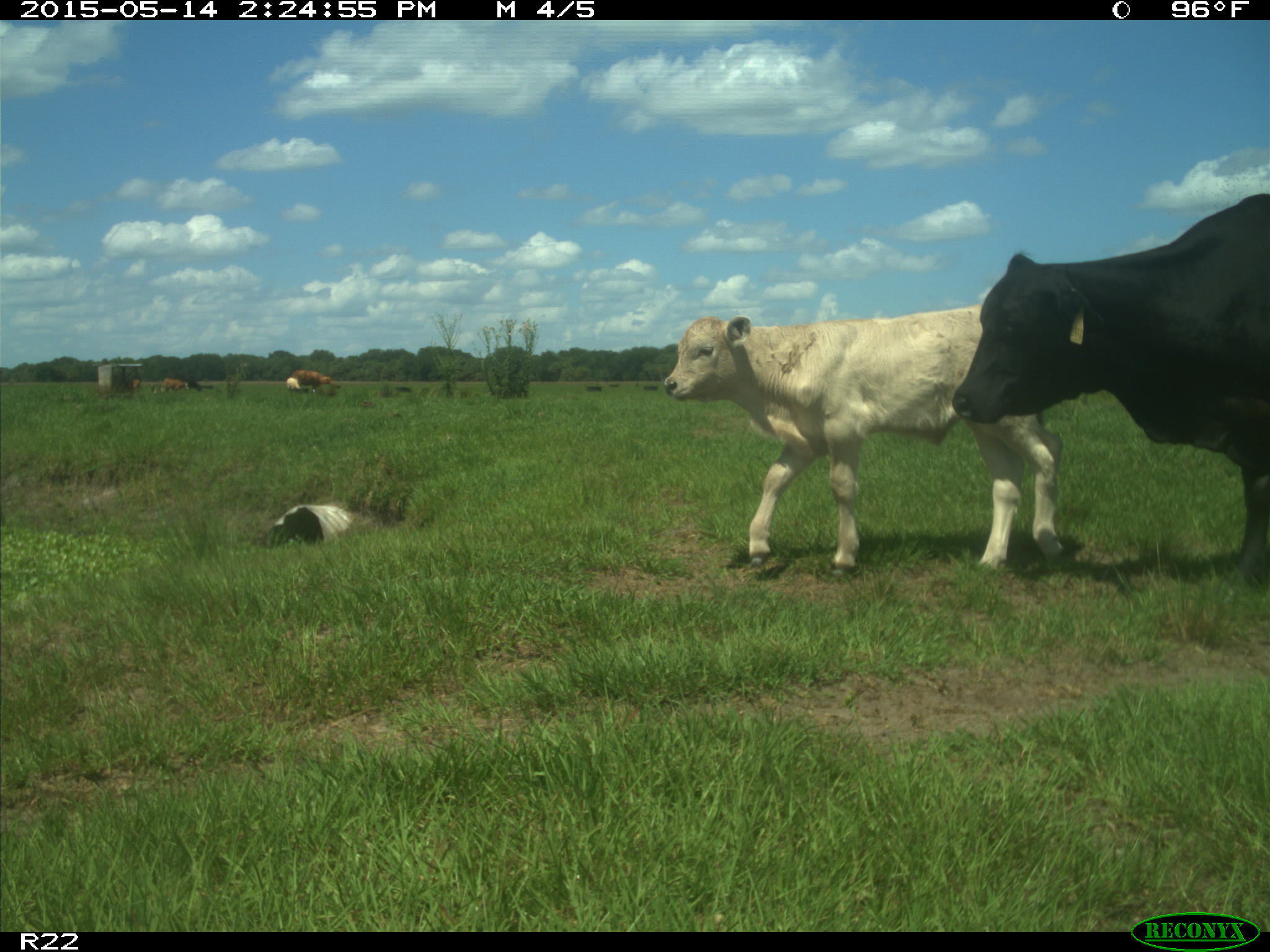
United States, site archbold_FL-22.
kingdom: Animalia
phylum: Chordata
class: Mammalia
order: Artiodactyla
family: Bovidae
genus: Bos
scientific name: Bos taurus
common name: domestic cow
Bos taurus (domestic cow).